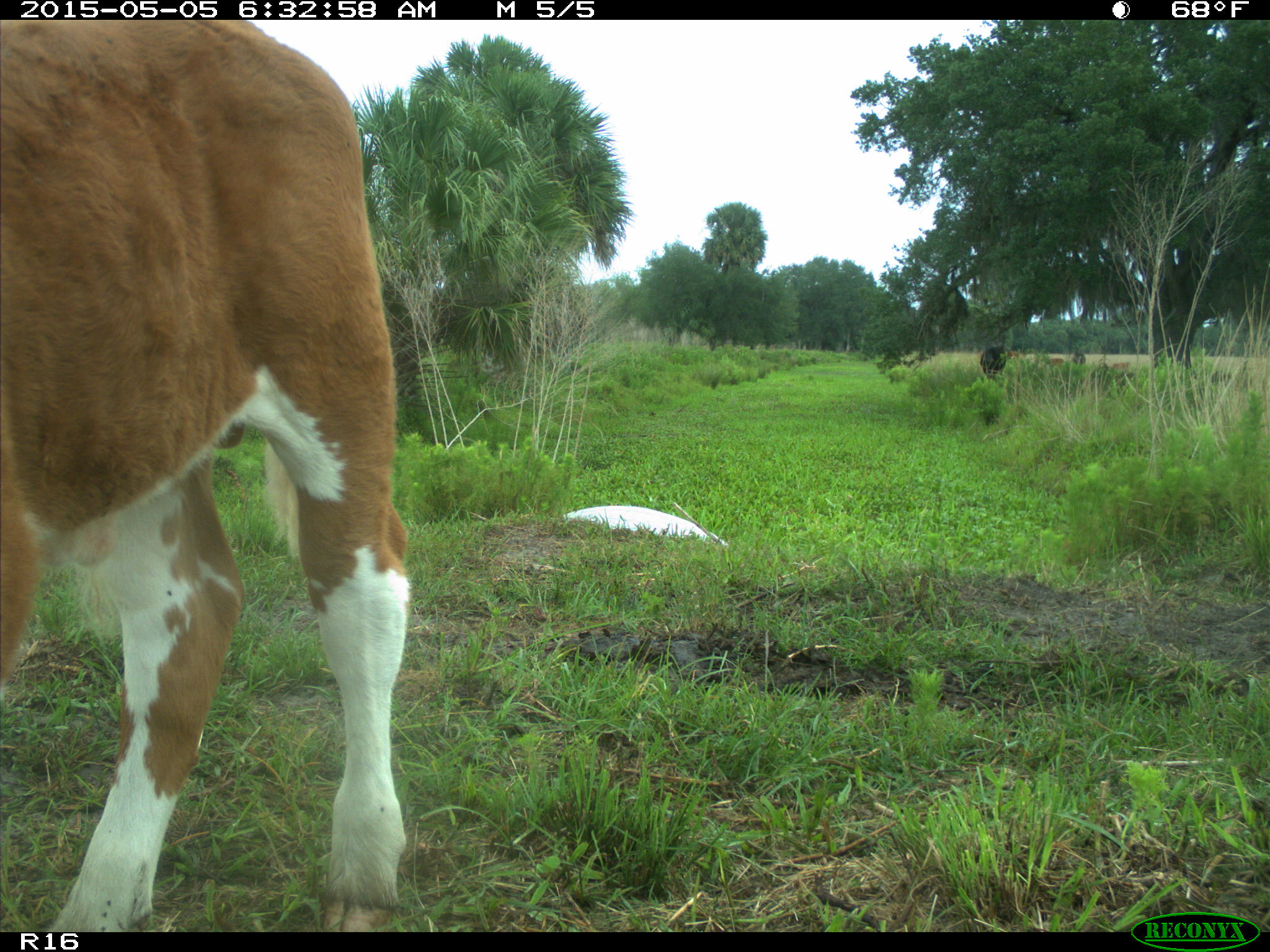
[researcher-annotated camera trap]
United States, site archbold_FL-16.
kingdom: Animalia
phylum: Chordata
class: Mammalia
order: Artiodactyla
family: Bovidae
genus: Bos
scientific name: Bos taurus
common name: domestic cow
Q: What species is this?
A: Bos taurus (domestic cow).